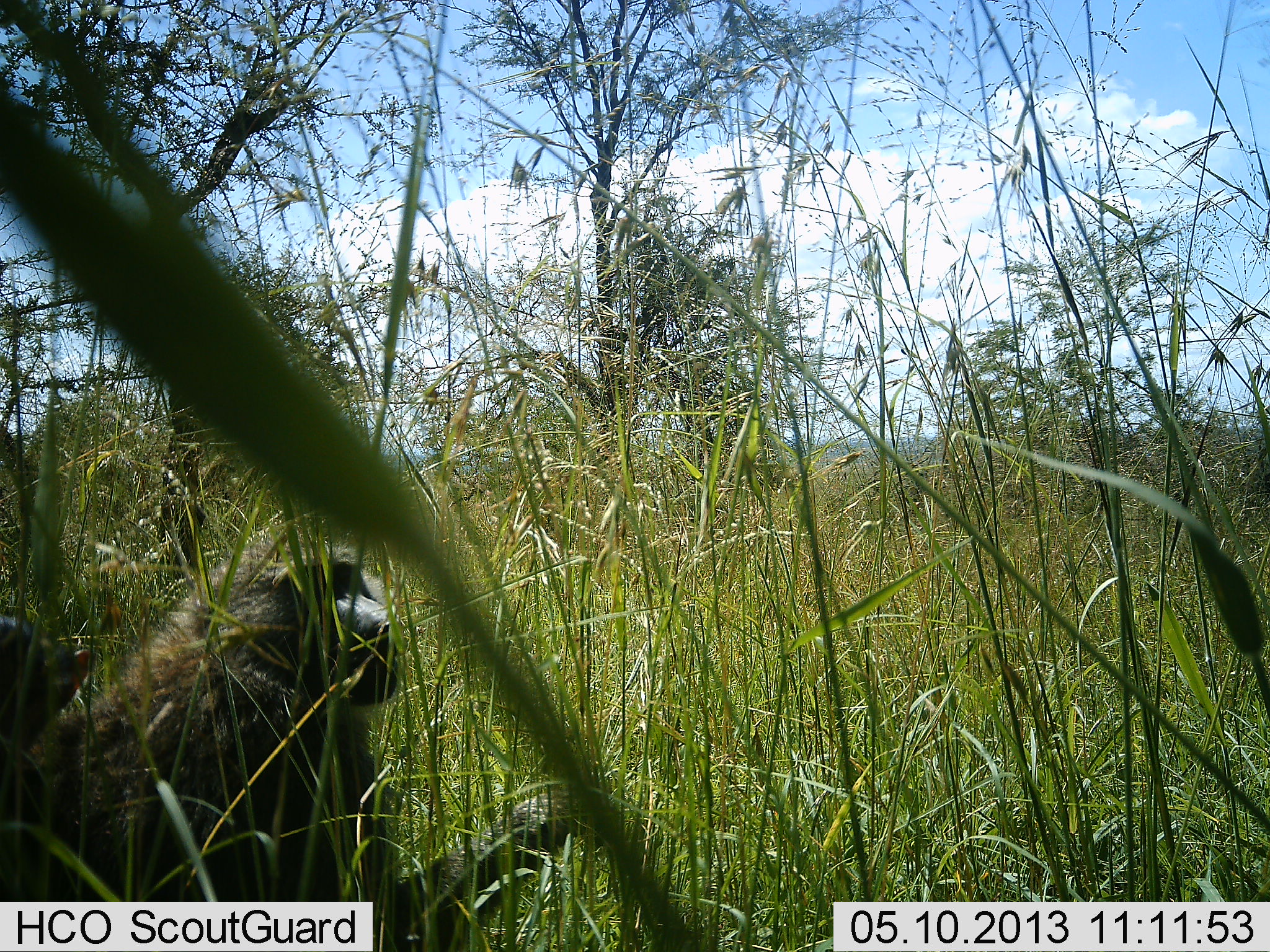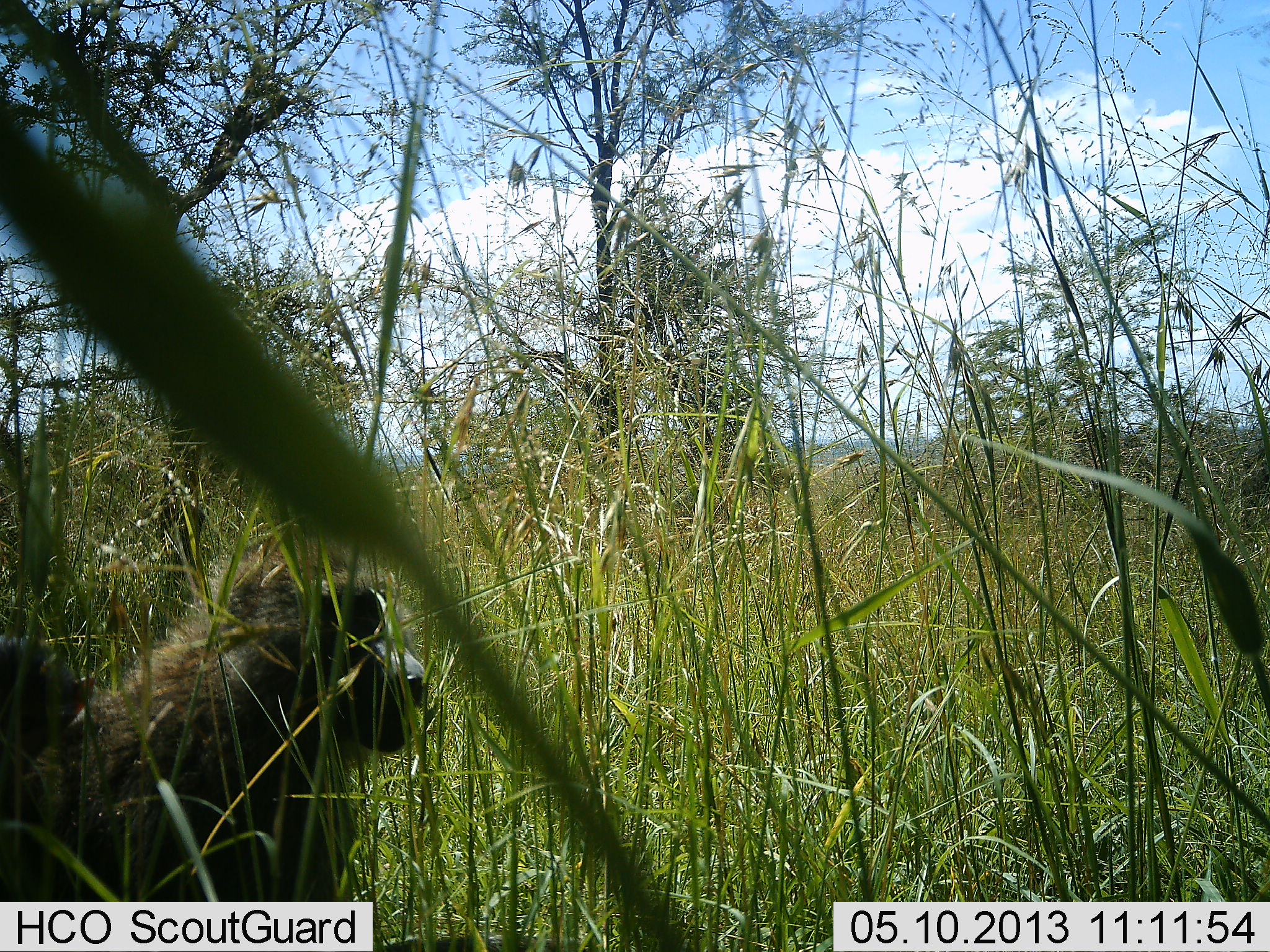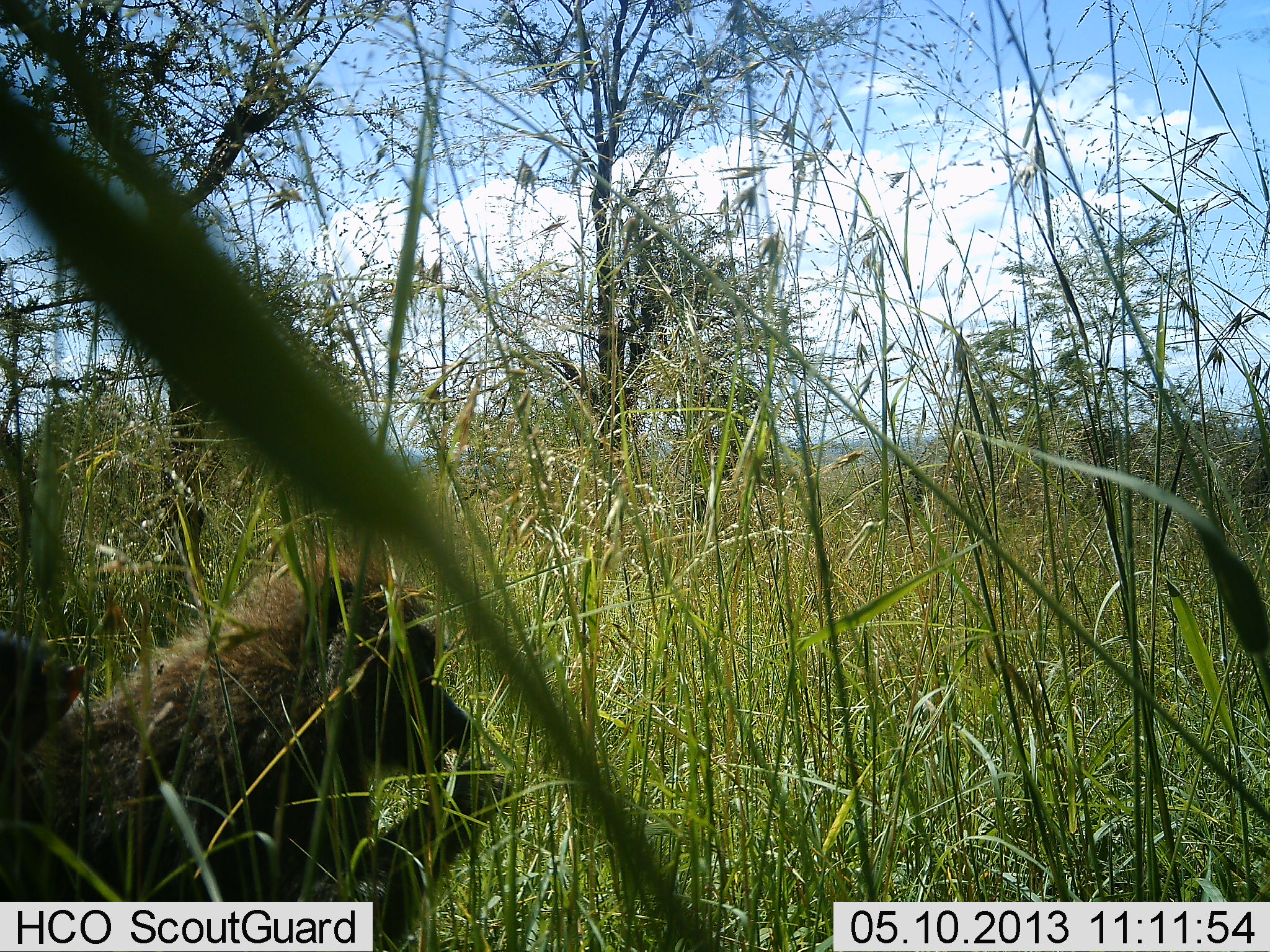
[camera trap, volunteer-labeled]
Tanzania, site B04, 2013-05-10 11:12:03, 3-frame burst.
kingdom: Animalia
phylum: Chordata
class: Mammalia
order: Primates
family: Cercopithecidae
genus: Papio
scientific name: Papio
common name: baboon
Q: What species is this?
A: Baboon (Papio).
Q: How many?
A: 1.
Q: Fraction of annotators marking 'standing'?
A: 30%.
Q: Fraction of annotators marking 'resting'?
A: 10%.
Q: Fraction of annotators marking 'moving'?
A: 0%.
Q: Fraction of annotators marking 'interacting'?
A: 0%.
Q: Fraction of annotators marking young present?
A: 10%.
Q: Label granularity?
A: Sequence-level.